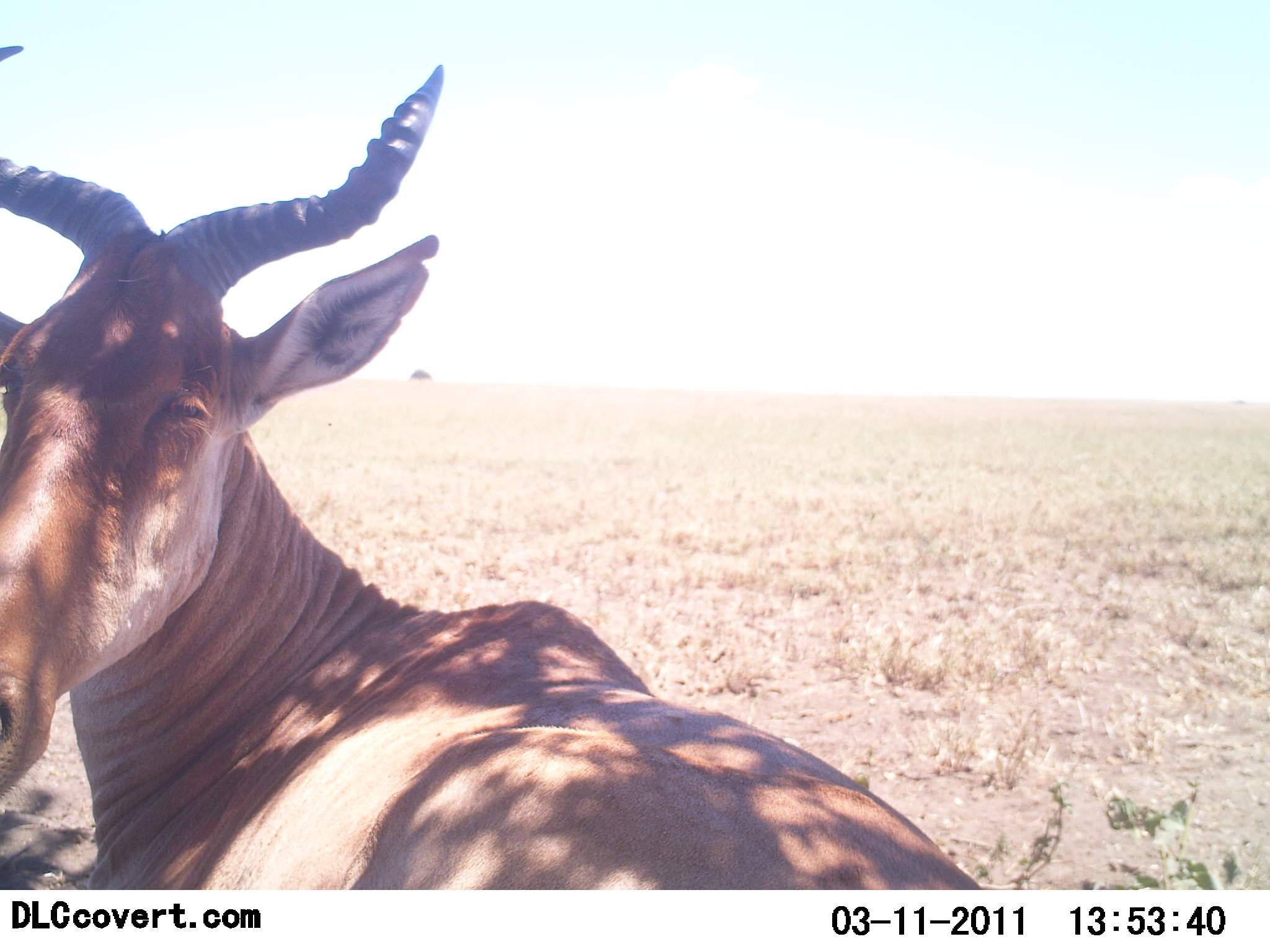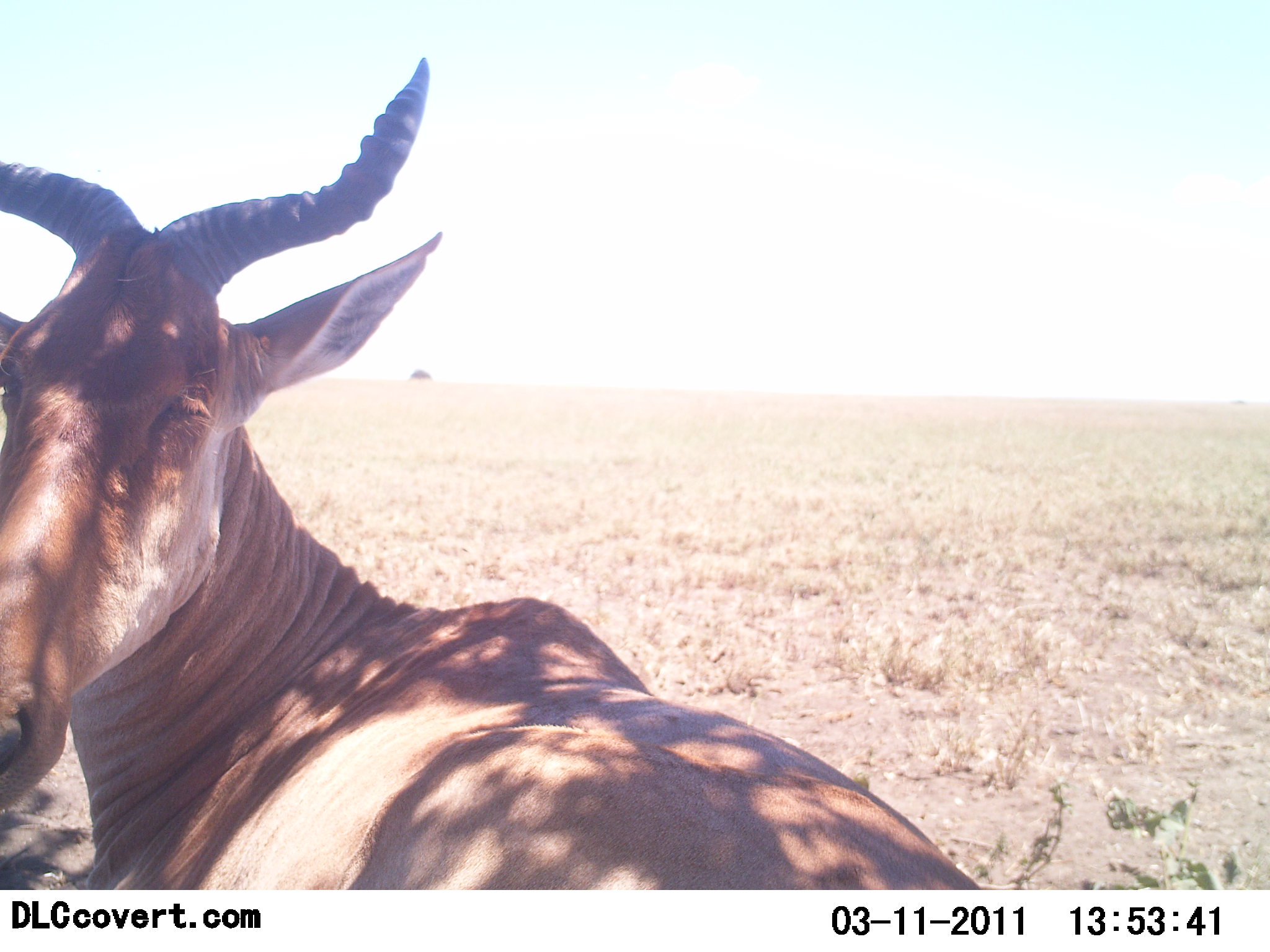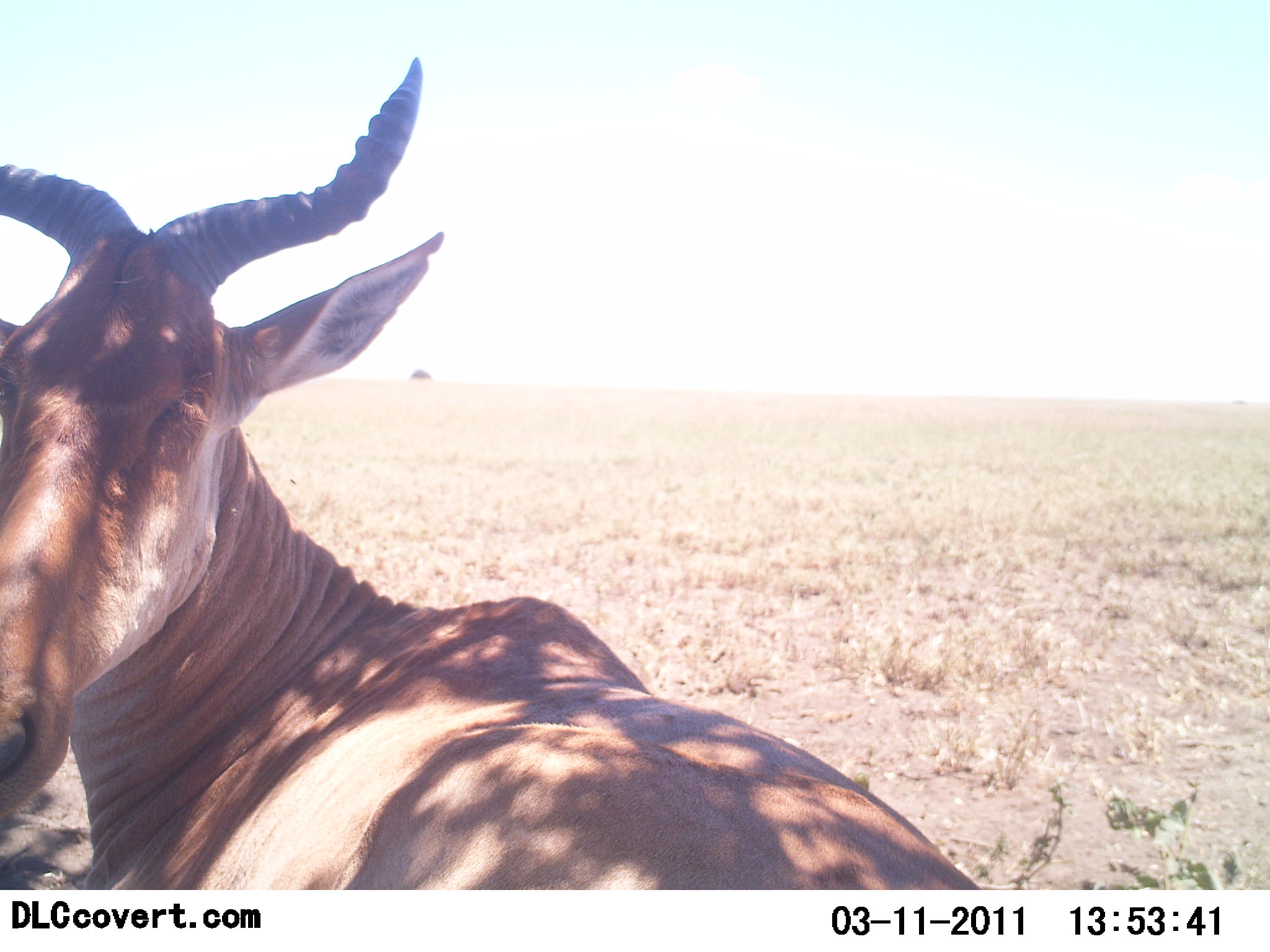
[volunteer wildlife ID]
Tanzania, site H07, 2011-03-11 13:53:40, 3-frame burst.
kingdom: Animalia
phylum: Chordata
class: Mammalia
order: Artiodactyla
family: Bovidae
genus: Alcelaphus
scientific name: Alcelaphus buselaphus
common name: hartebeest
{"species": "hartebeest (Alcelaphus buselaphus)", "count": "1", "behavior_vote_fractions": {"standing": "15%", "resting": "77%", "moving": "8%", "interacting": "15%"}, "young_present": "0%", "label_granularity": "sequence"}